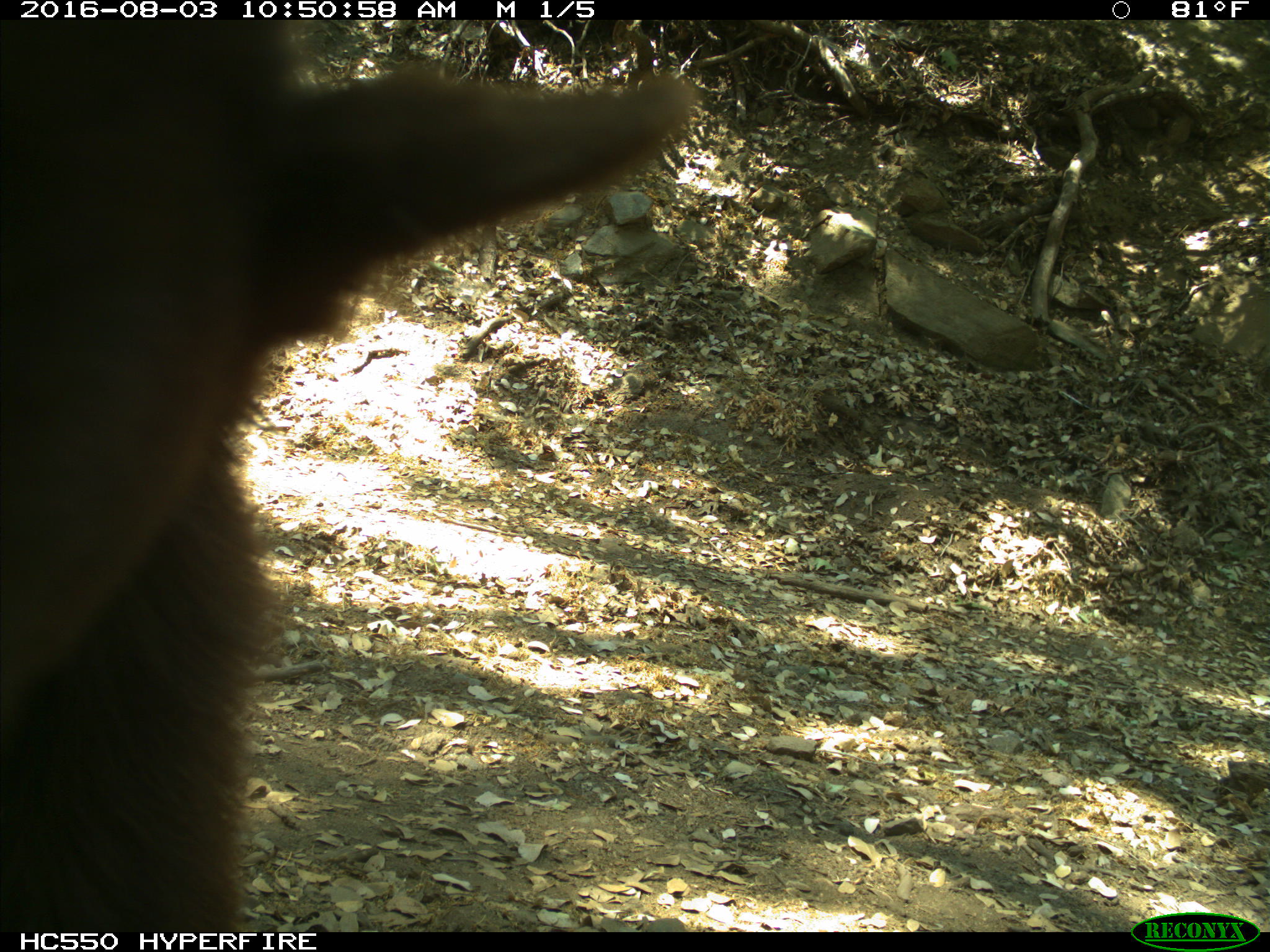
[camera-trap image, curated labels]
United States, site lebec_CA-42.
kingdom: Animalia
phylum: Chordata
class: Mammalia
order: Carnivora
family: Ursidae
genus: Ursus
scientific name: Ursus americanus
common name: american black bear